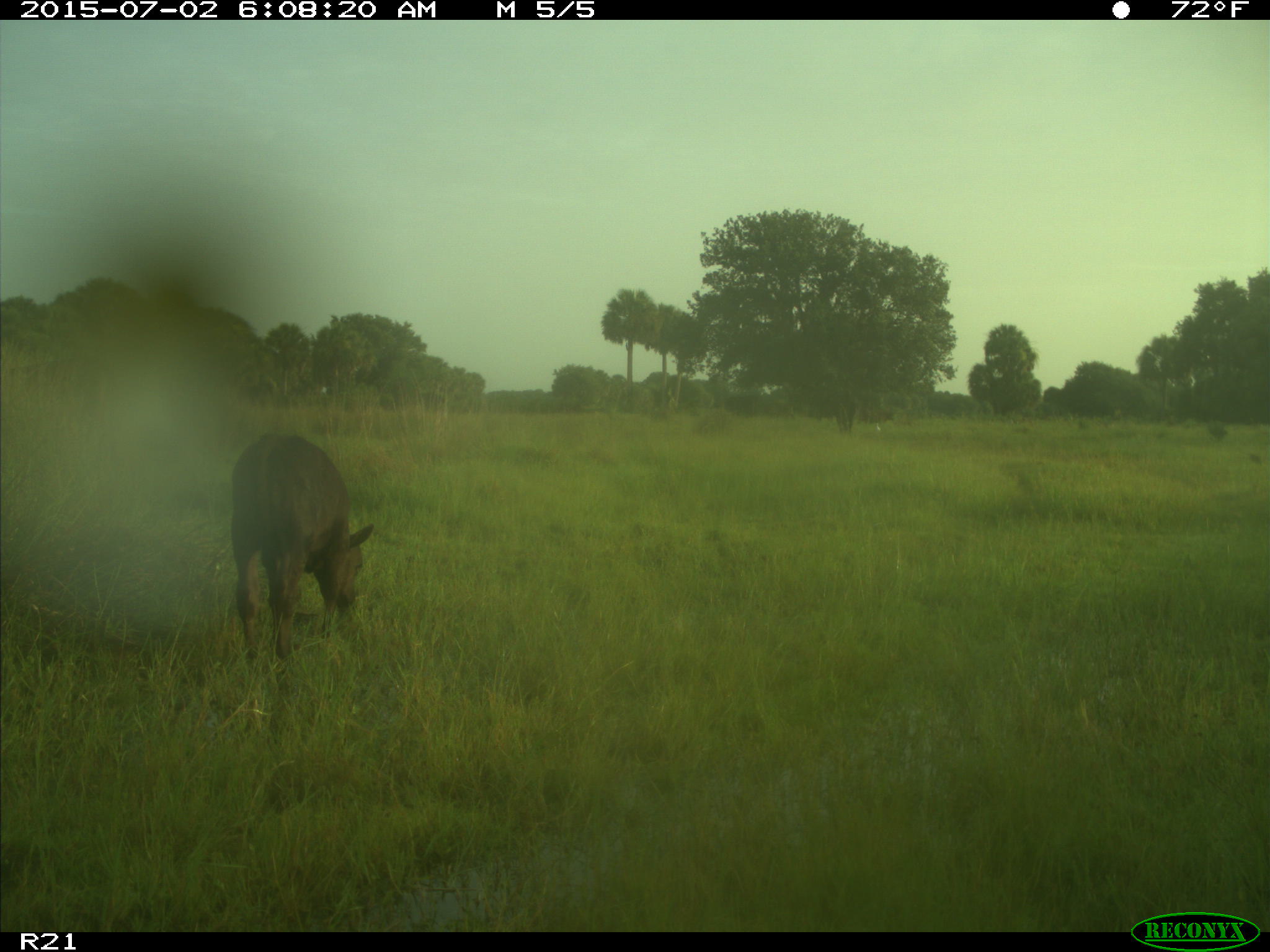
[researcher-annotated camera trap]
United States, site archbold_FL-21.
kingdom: Animalia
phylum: Chordata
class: Mammalia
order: Artiodactyla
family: Bovidae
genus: Bos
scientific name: Bos taurus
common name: domestic cow